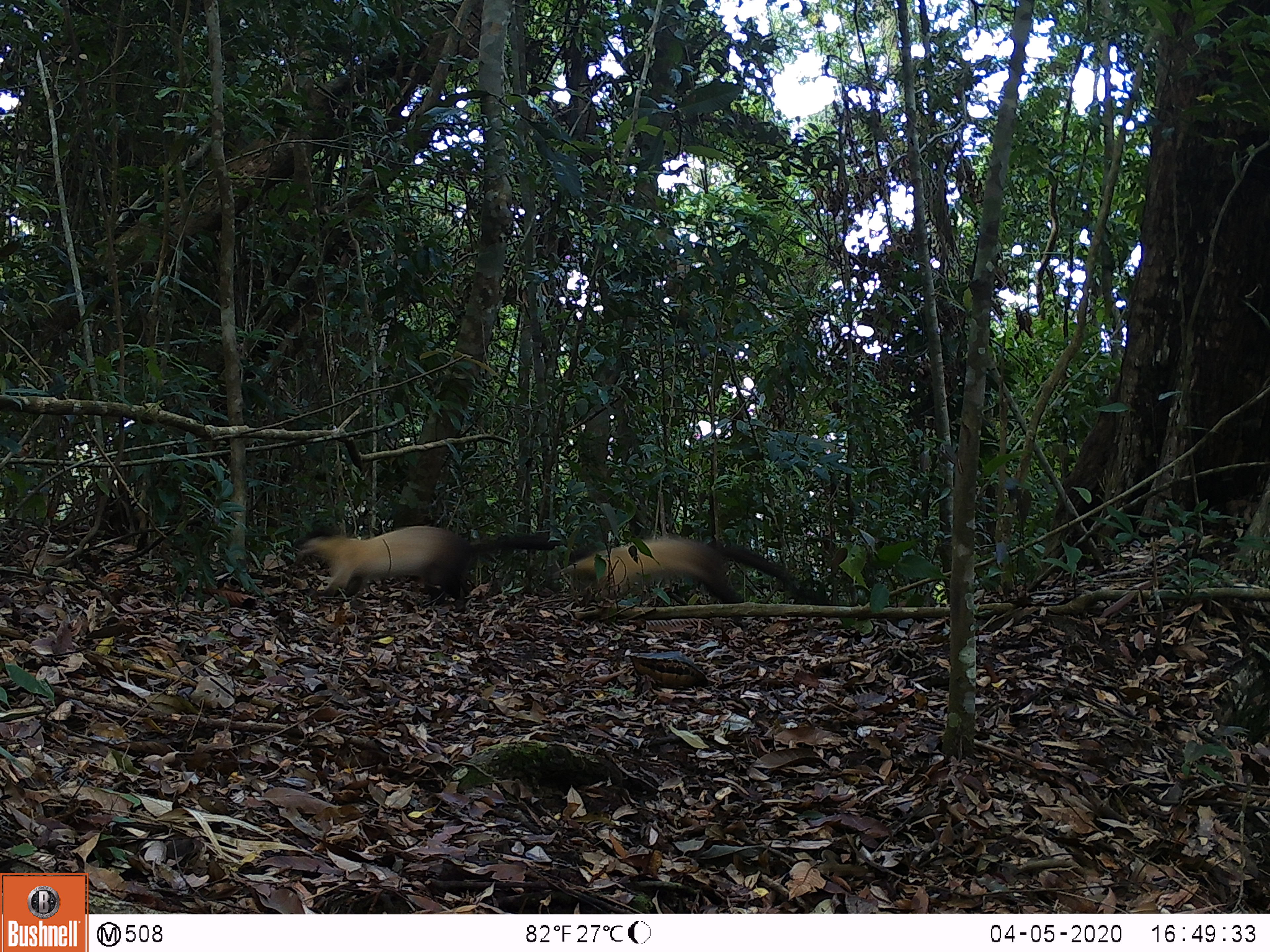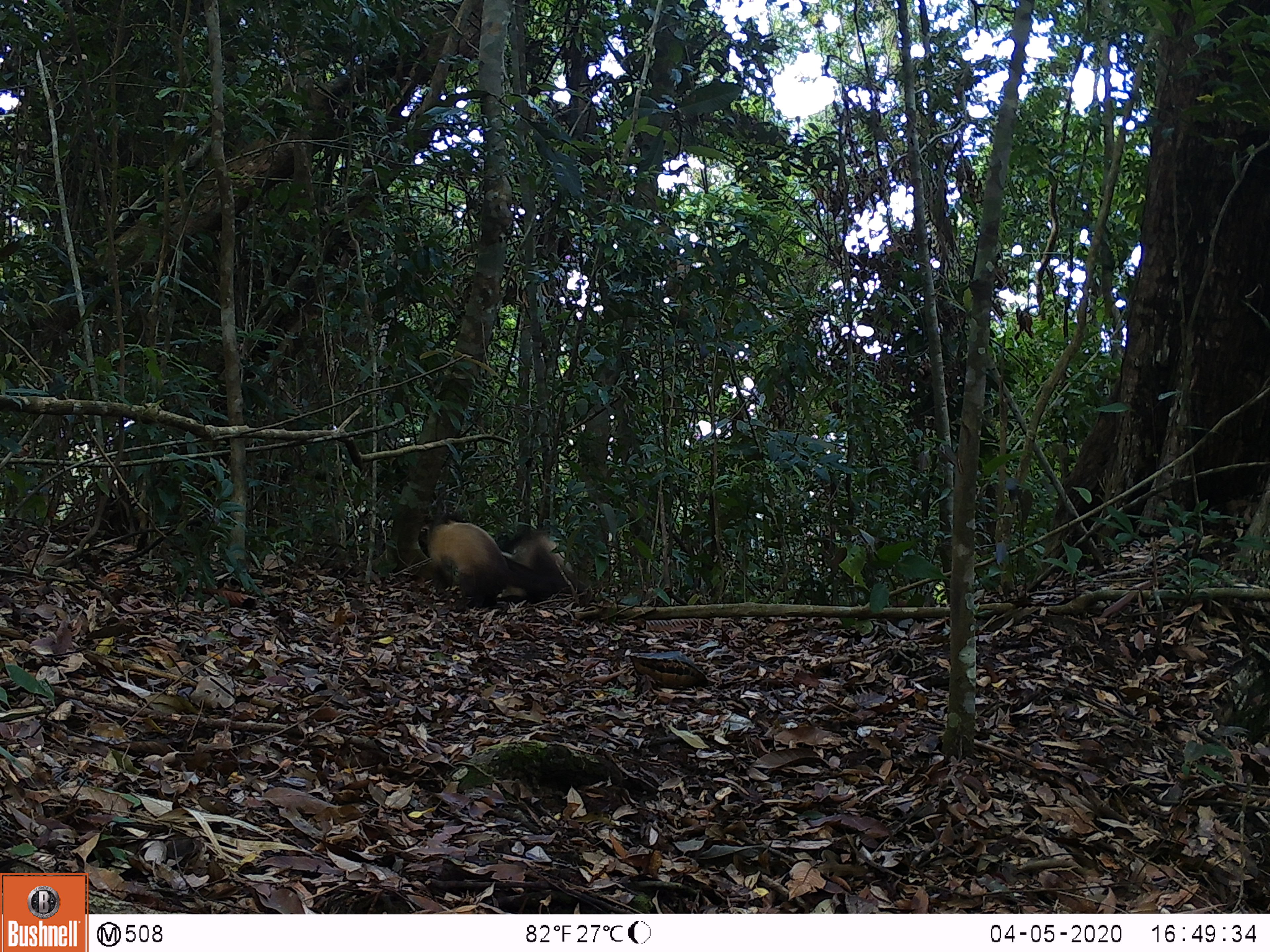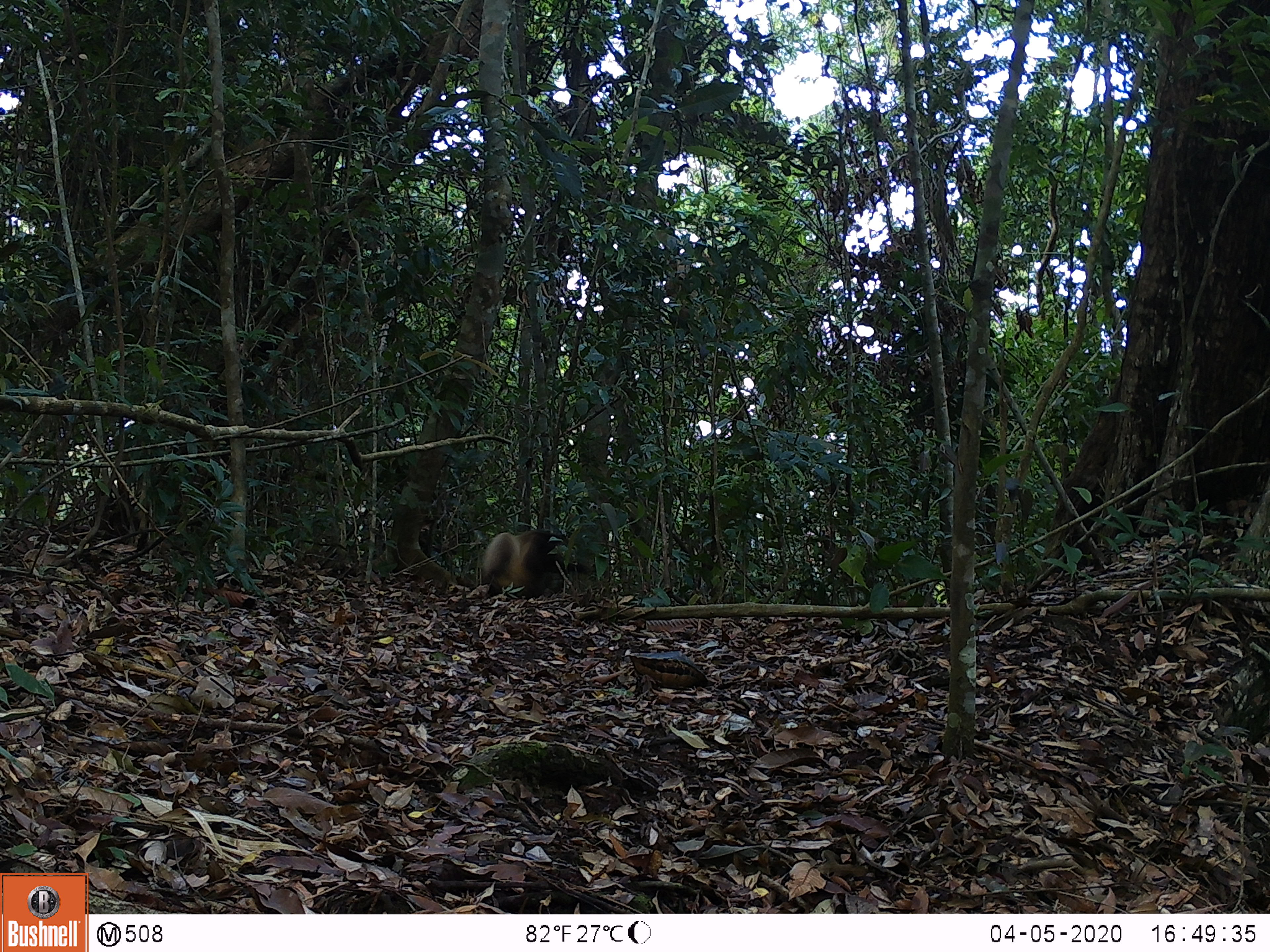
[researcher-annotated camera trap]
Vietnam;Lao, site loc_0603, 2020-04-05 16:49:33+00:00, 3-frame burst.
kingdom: Animalia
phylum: Chordata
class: Mammalia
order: Carnivora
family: Mustelidae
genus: Martes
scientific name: Martes flavigula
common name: yellow-throated marten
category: yellow throated marten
Yellow throated marten (yellow-throated marten) (Martes flavigula). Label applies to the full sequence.